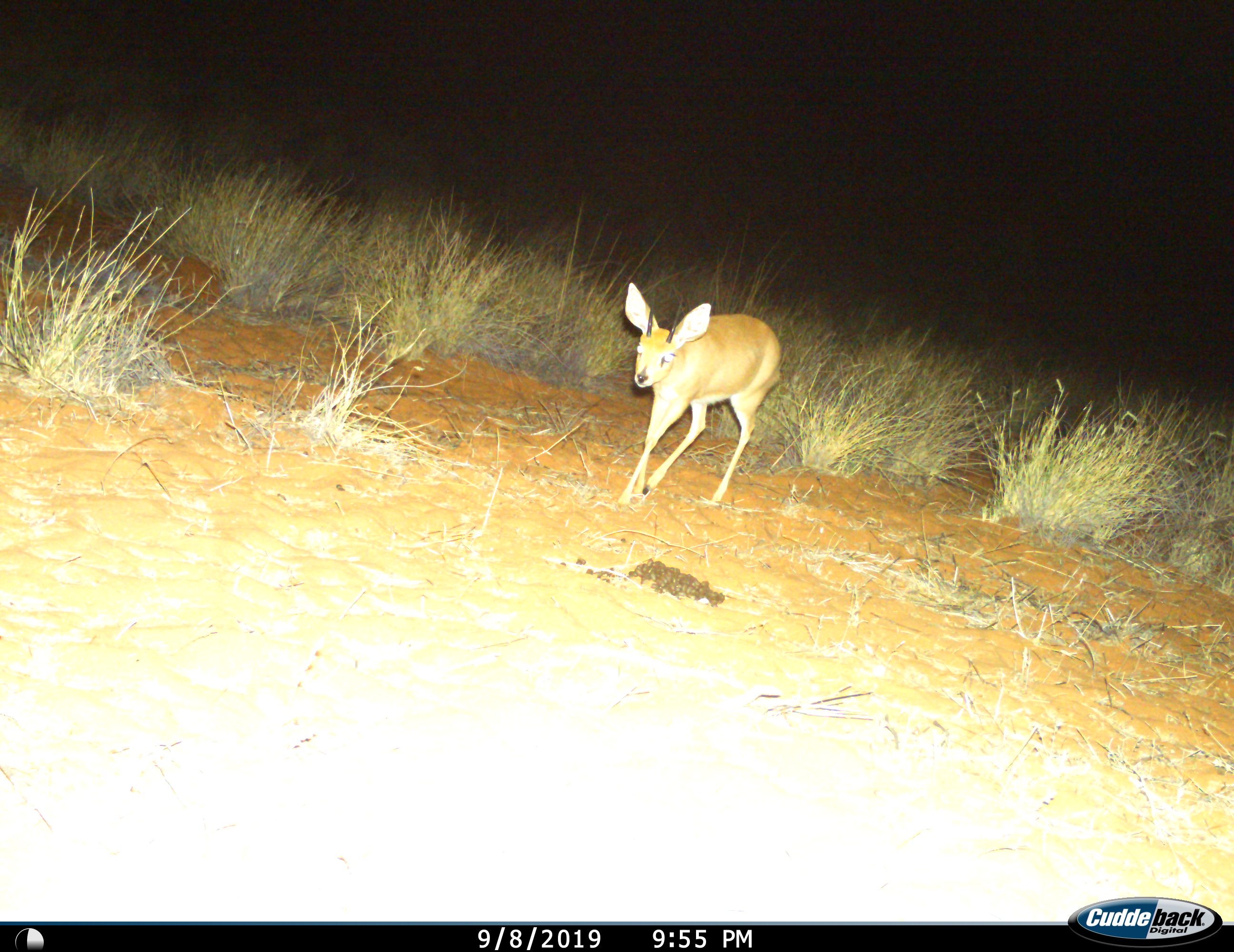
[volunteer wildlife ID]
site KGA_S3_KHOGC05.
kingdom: Animalia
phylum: Chordata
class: Mammalia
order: Artiodactyla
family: Bovidae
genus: Raphicerus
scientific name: Raphicerus campestris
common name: steenbok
Steenbok (Raphicerus campestris), count 1. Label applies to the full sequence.